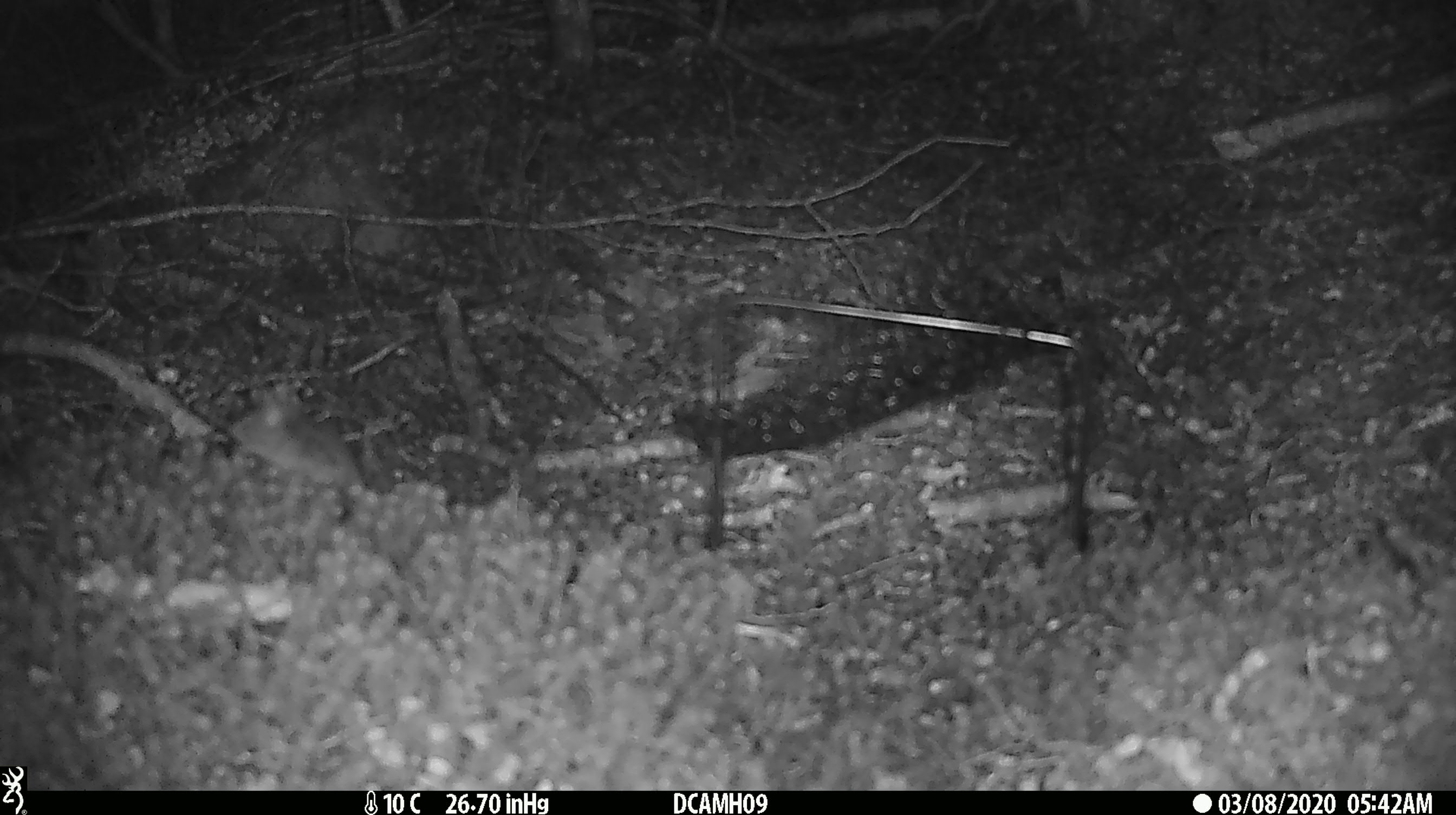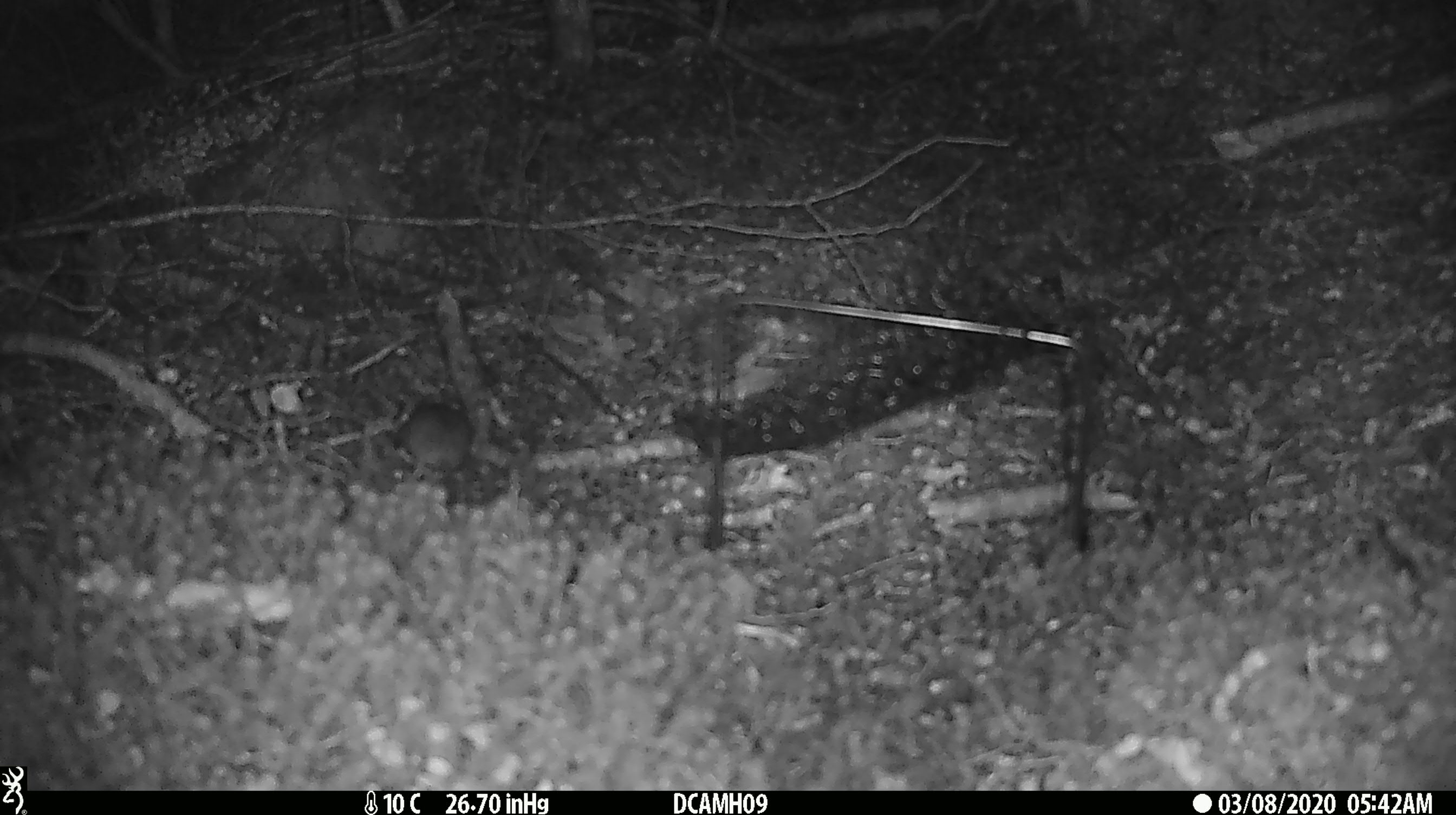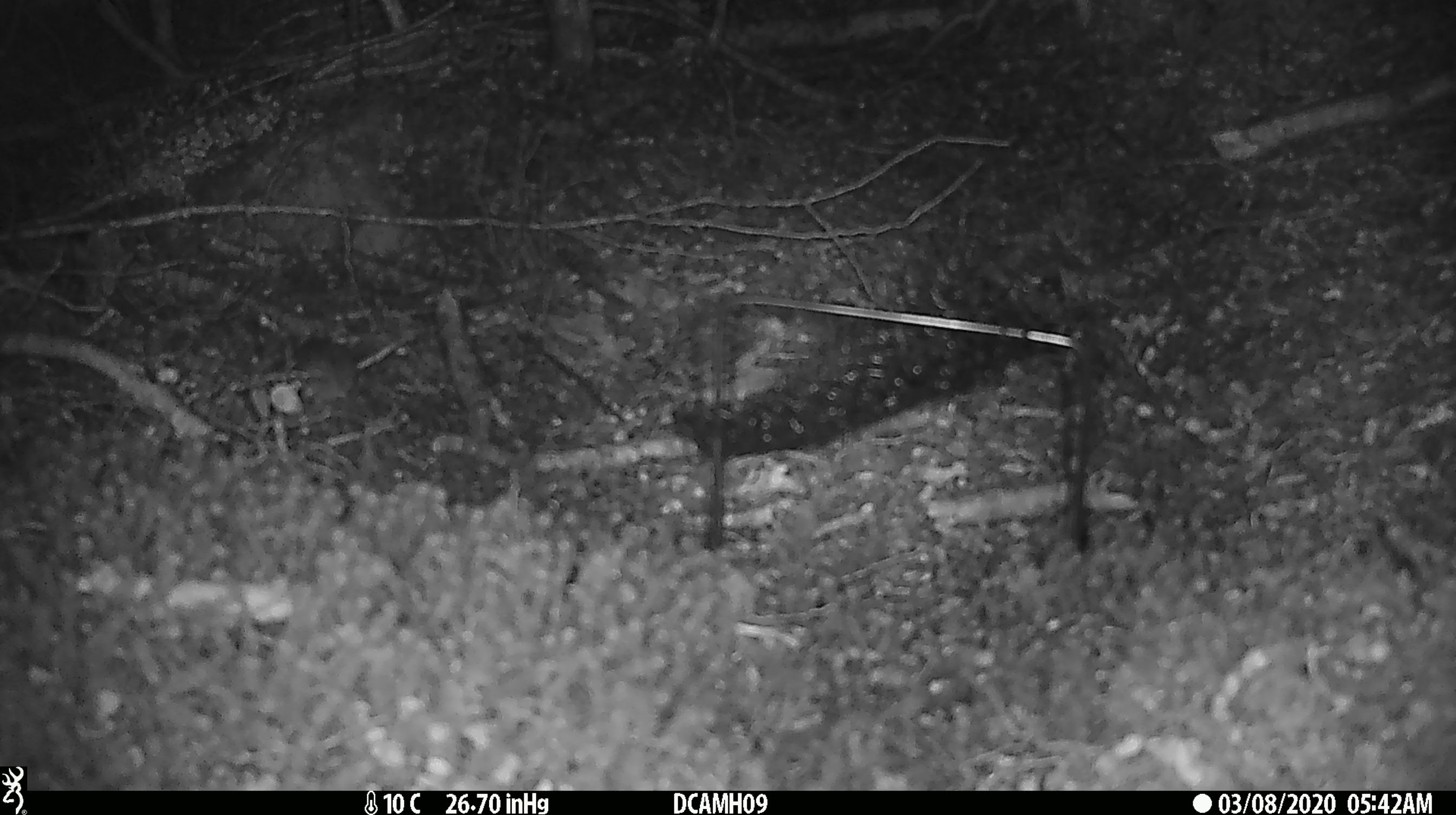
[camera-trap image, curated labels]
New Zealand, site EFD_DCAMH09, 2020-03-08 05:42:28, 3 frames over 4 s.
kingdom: Animalia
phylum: Chordata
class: Mammalia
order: Rodentia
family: Muridae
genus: Mus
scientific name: Mus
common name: mouse